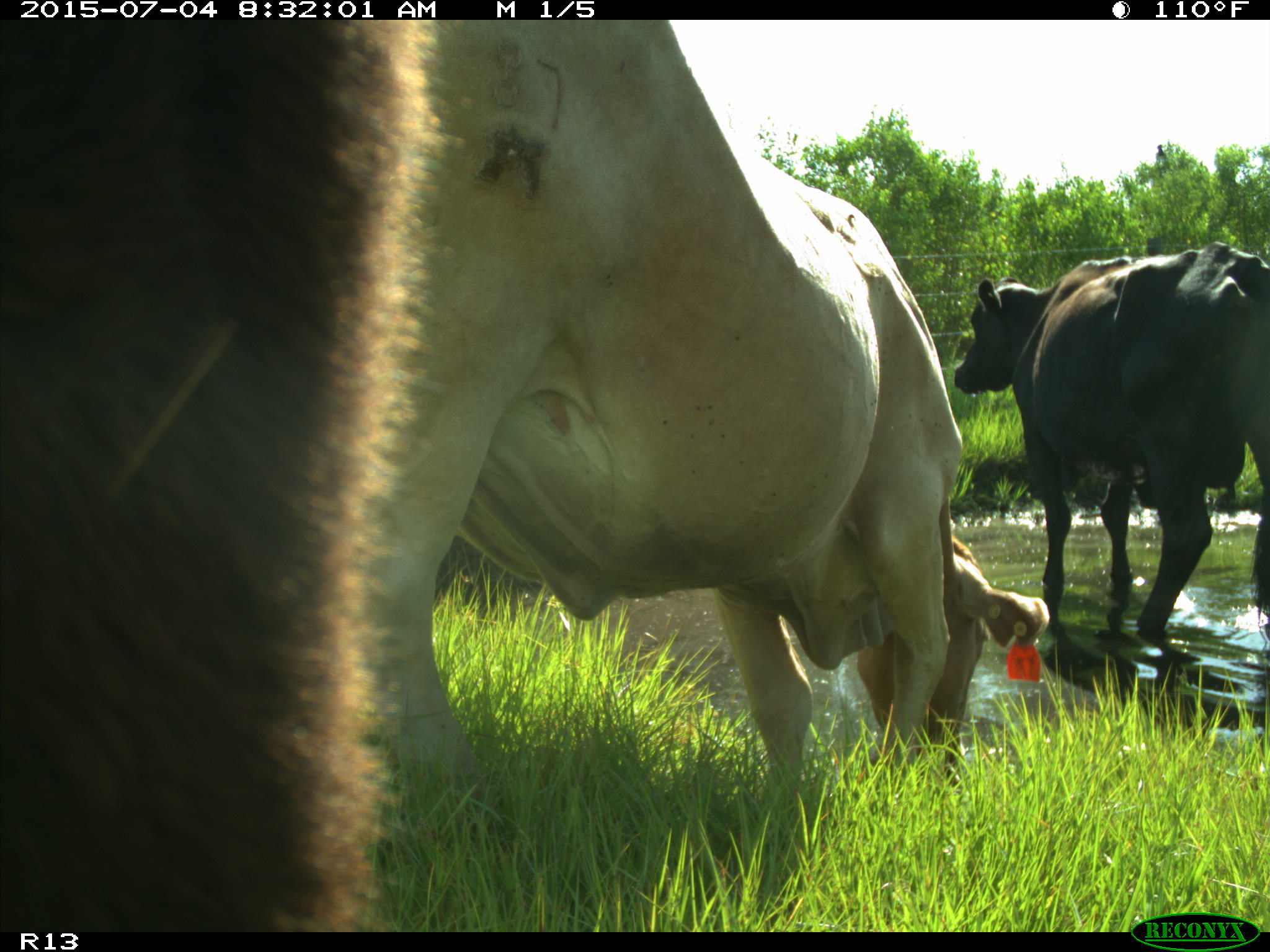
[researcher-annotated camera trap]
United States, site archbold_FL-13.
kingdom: Animalia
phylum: Chordata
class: Mammalia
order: Artiodactyla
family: Bovidae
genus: Bos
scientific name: Bos taurus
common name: domestic cow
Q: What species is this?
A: Bos taurus (domestic cow).